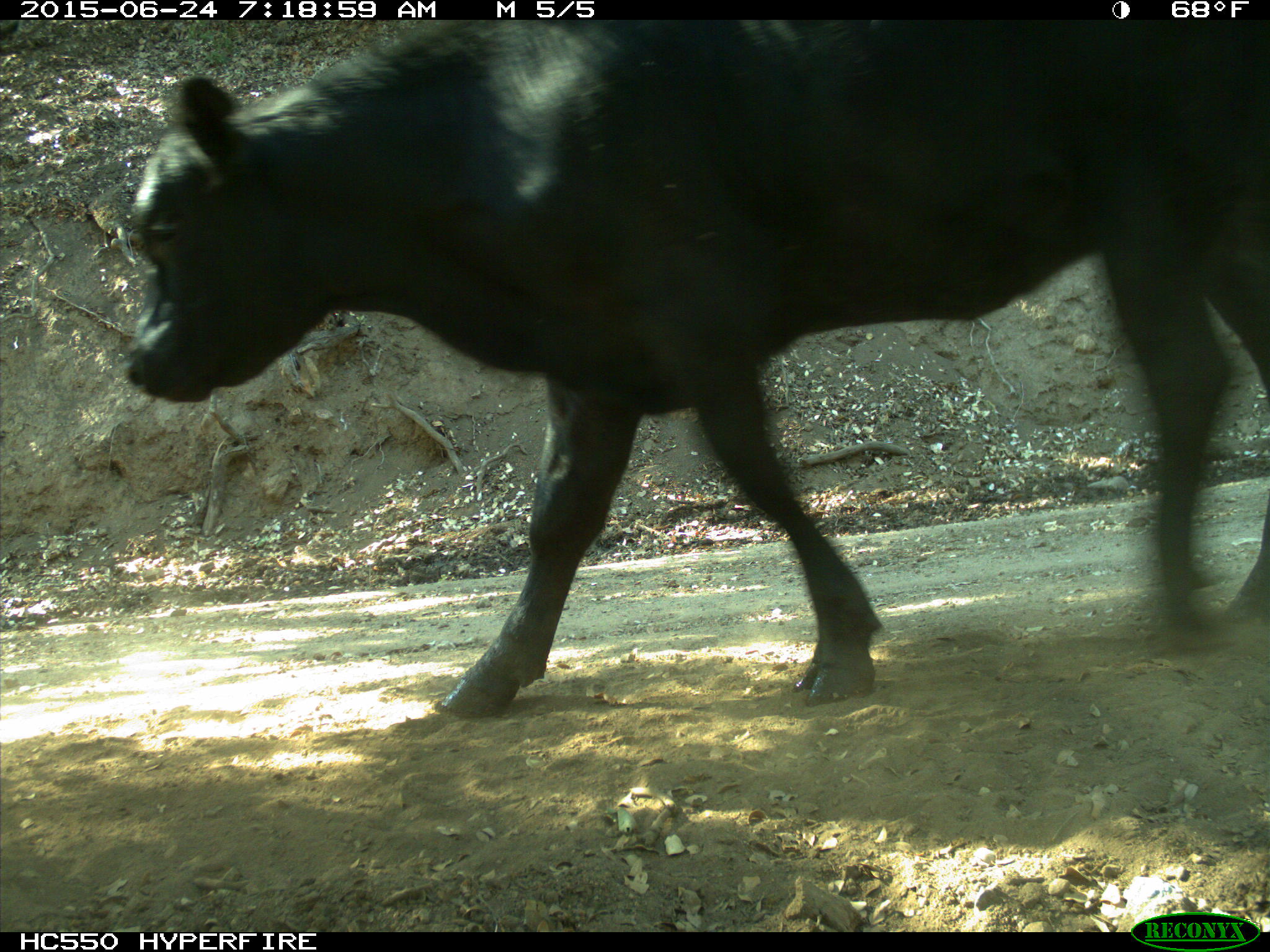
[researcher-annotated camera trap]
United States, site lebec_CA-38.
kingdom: Animalia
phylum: Chordata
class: Mammalia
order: Artiodactyla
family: Bovidae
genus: Bos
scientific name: Bos taurus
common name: domestic cow